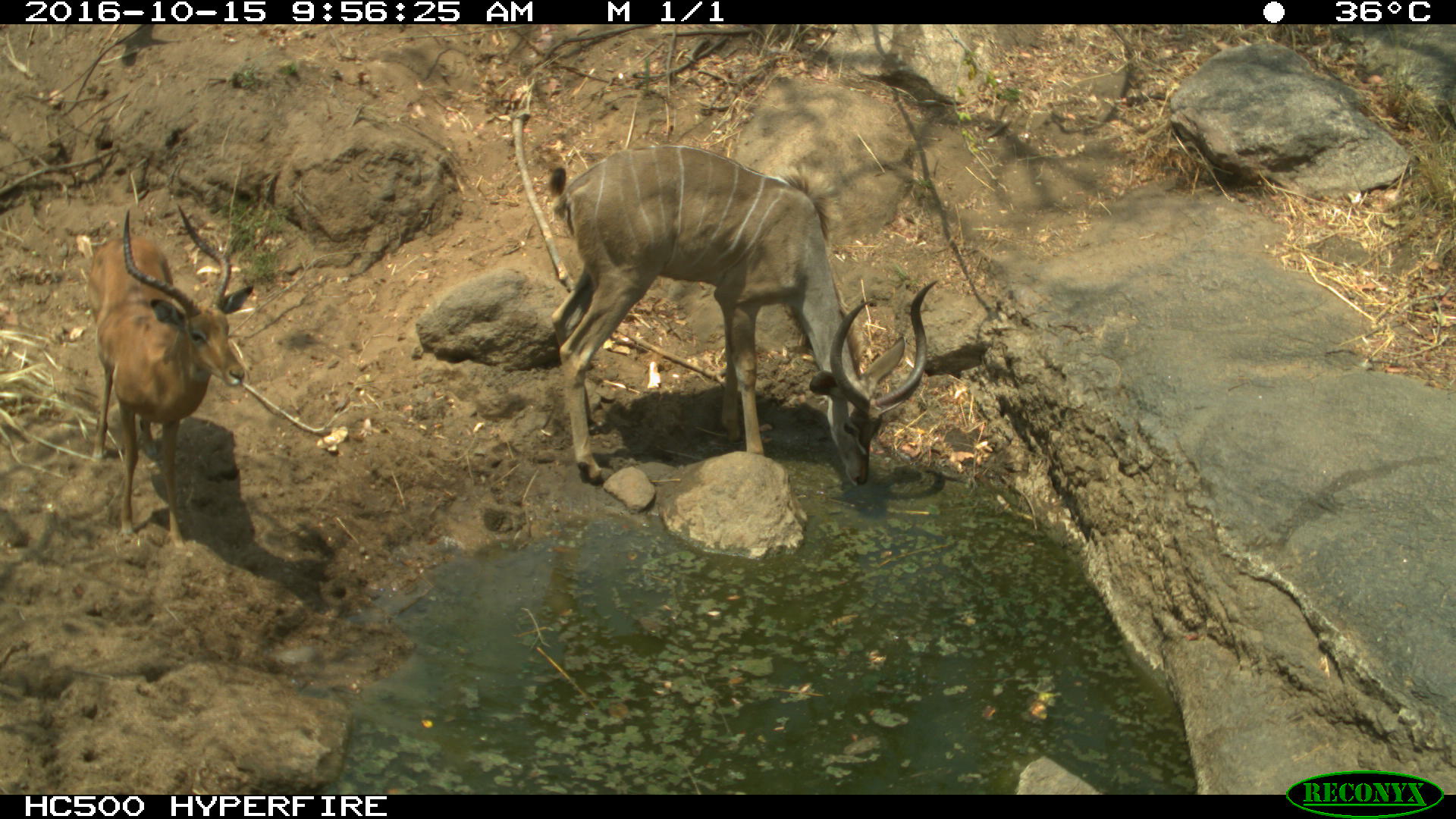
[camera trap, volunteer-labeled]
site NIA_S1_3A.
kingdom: Animalia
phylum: Chordata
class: Mammalia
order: Artiodactyla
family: Bovidae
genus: Tragelaphus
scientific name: Tragelaphus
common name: kudu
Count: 2.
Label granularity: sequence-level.